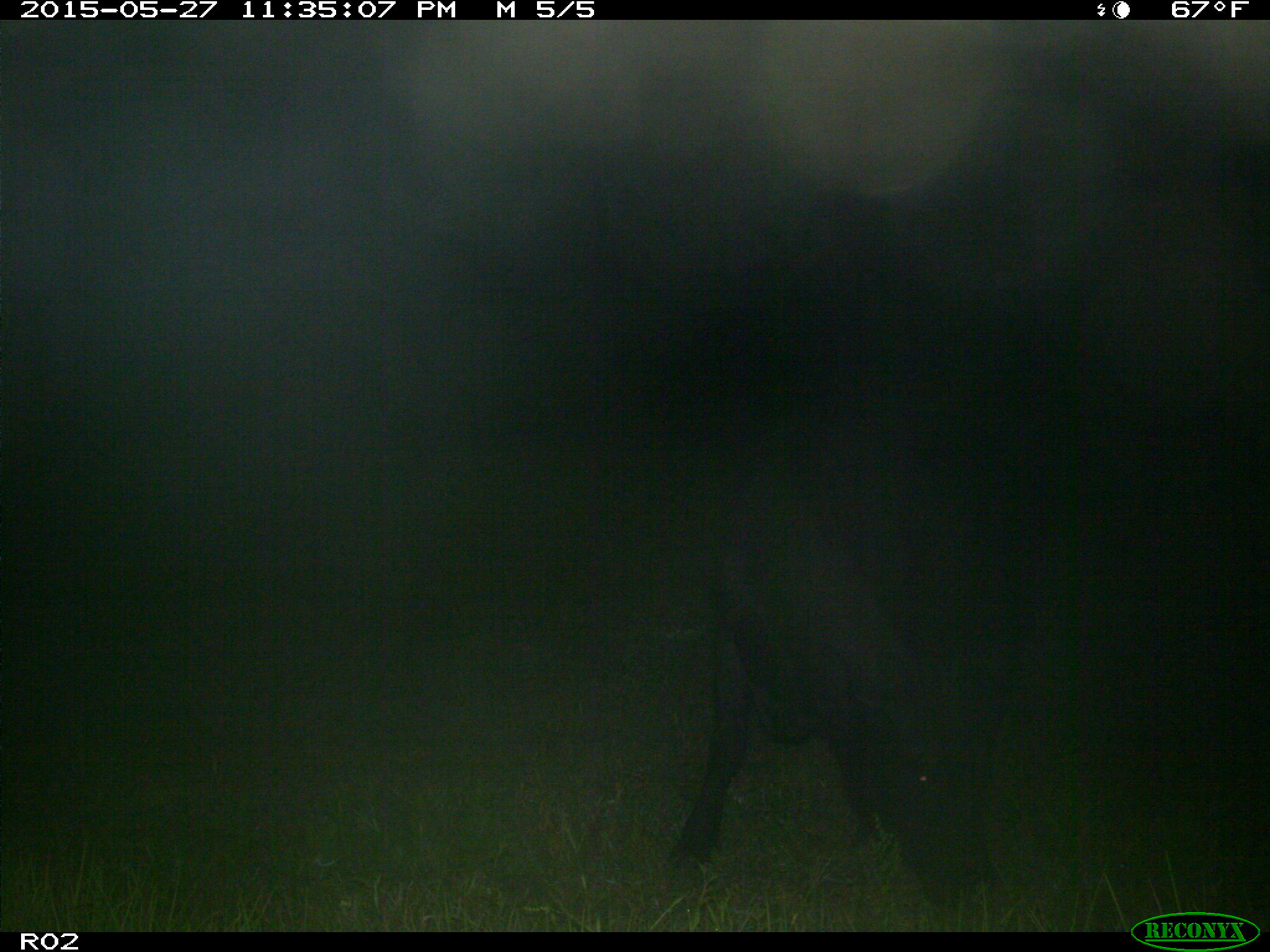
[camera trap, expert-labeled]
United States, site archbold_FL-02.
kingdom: Animalia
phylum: Chordata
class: Mammalia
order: Artiodactyla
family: Bovidae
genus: Bos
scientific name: Bos taurus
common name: domestic cow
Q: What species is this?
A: Bos taurus (domestic cow).